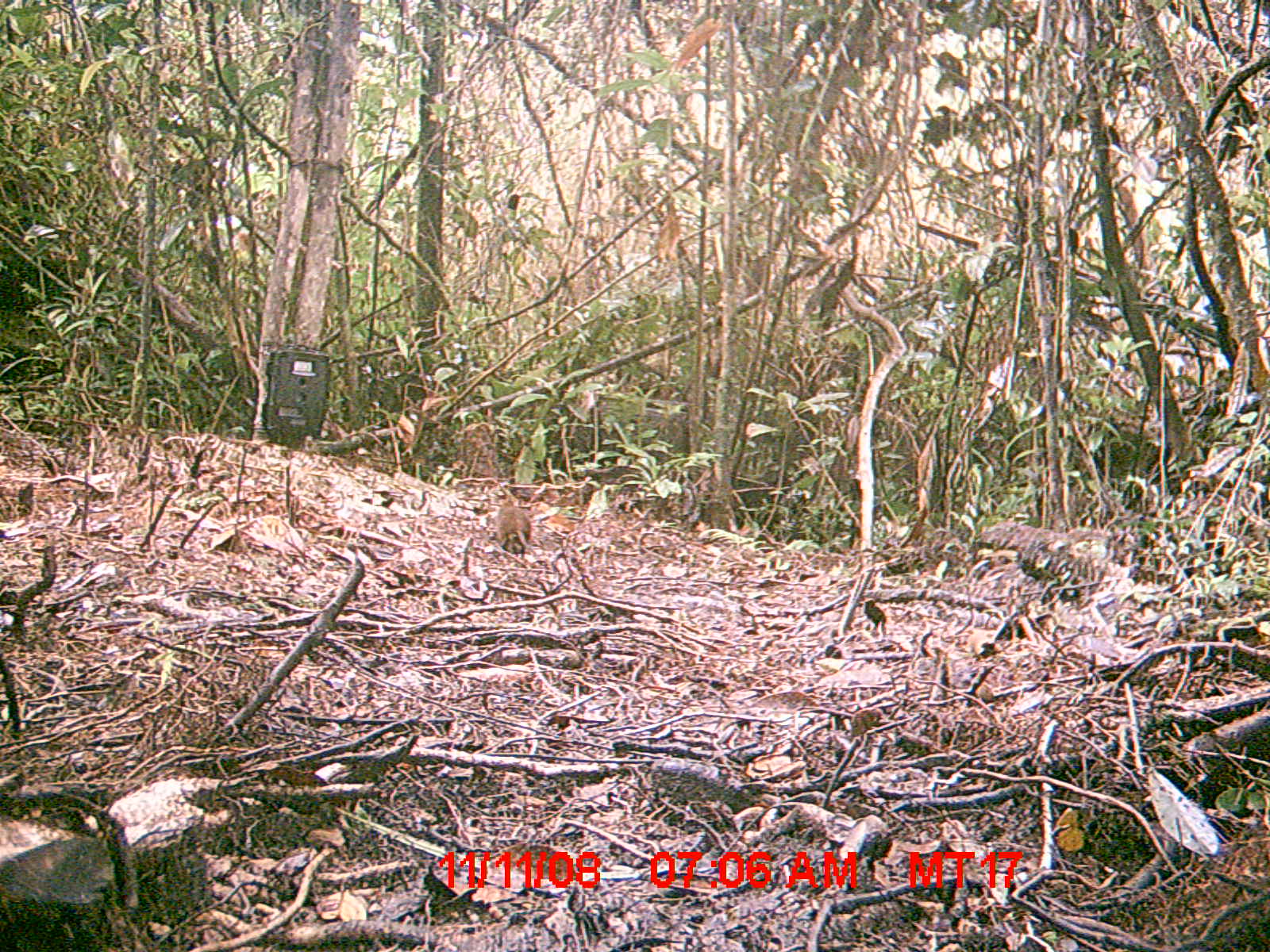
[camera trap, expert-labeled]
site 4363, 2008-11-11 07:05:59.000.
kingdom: Animalia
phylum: Chordata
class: Mammalia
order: Rodentia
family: Nesomyidae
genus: Nesomys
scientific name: Nesomys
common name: nesomys rodents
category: nesomys sp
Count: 1.